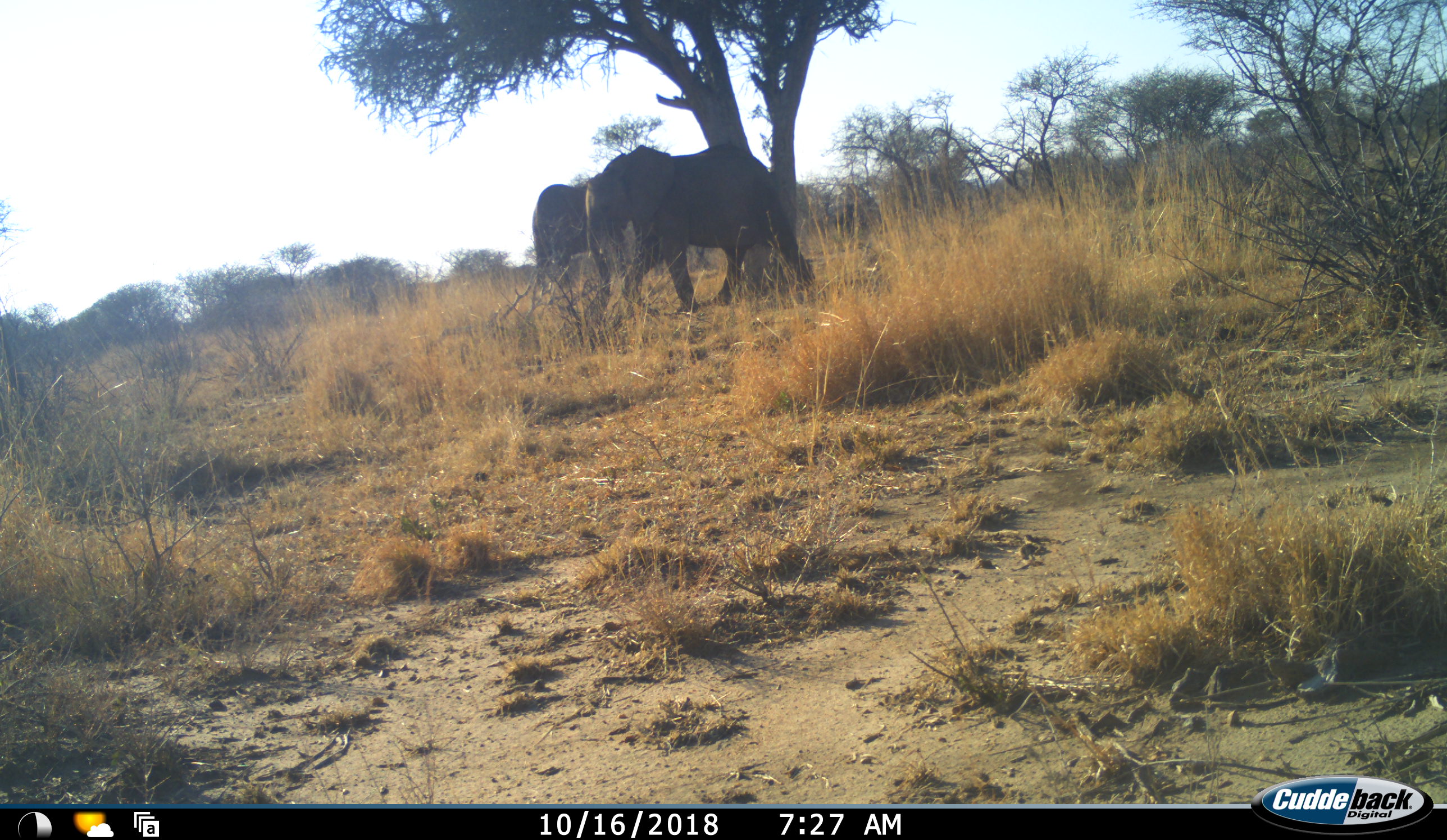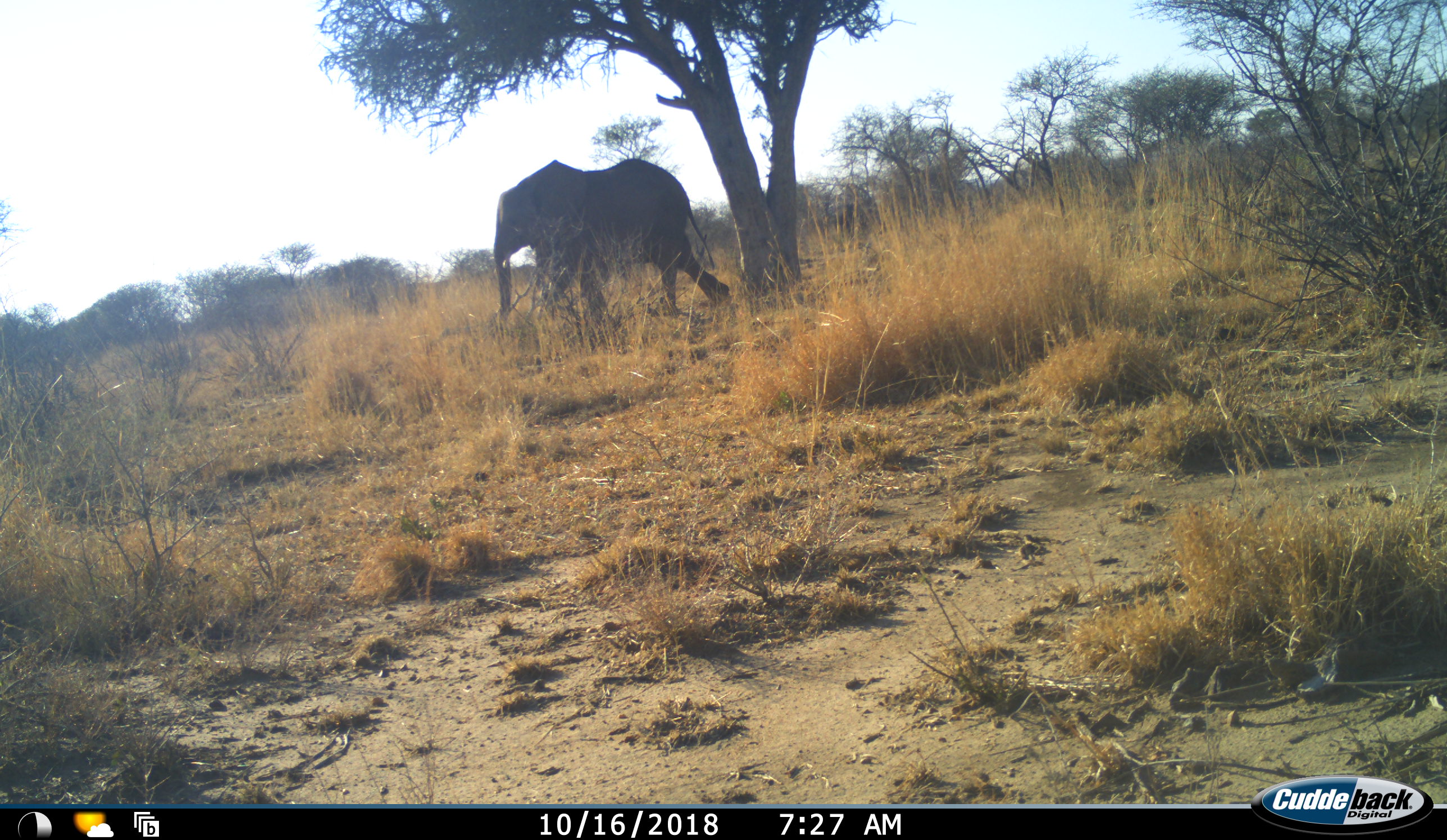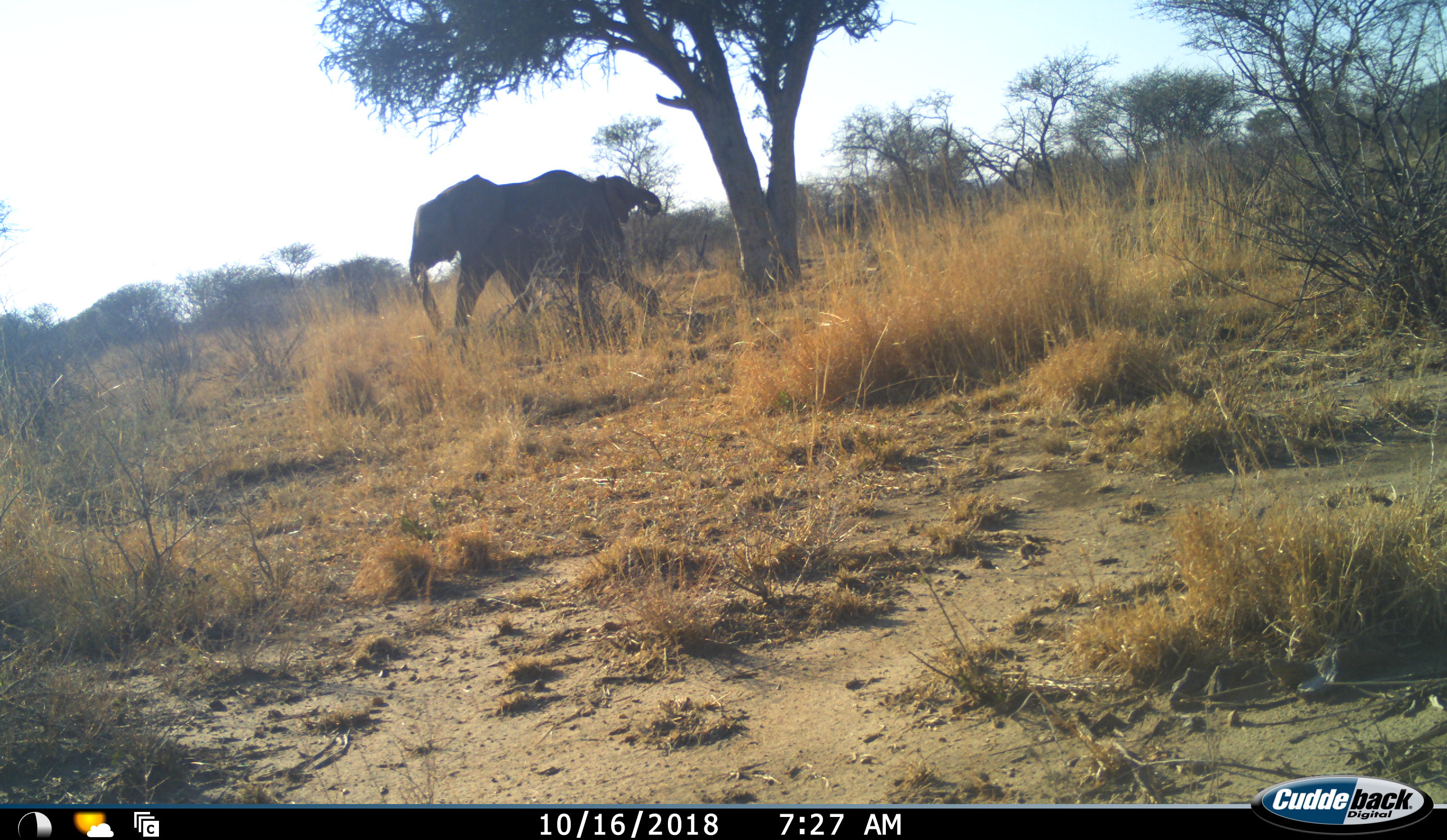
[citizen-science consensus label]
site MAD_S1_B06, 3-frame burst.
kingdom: Animalia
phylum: Chordata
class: Mammalia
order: Proboscidea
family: Elephantidae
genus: Loxodonta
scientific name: Loxodonta africana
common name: african bush elephant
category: elephant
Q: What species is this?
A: Elephant (african bush elephant) (Loxodonta africana).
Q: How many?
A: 2.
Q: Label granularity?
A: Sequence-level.